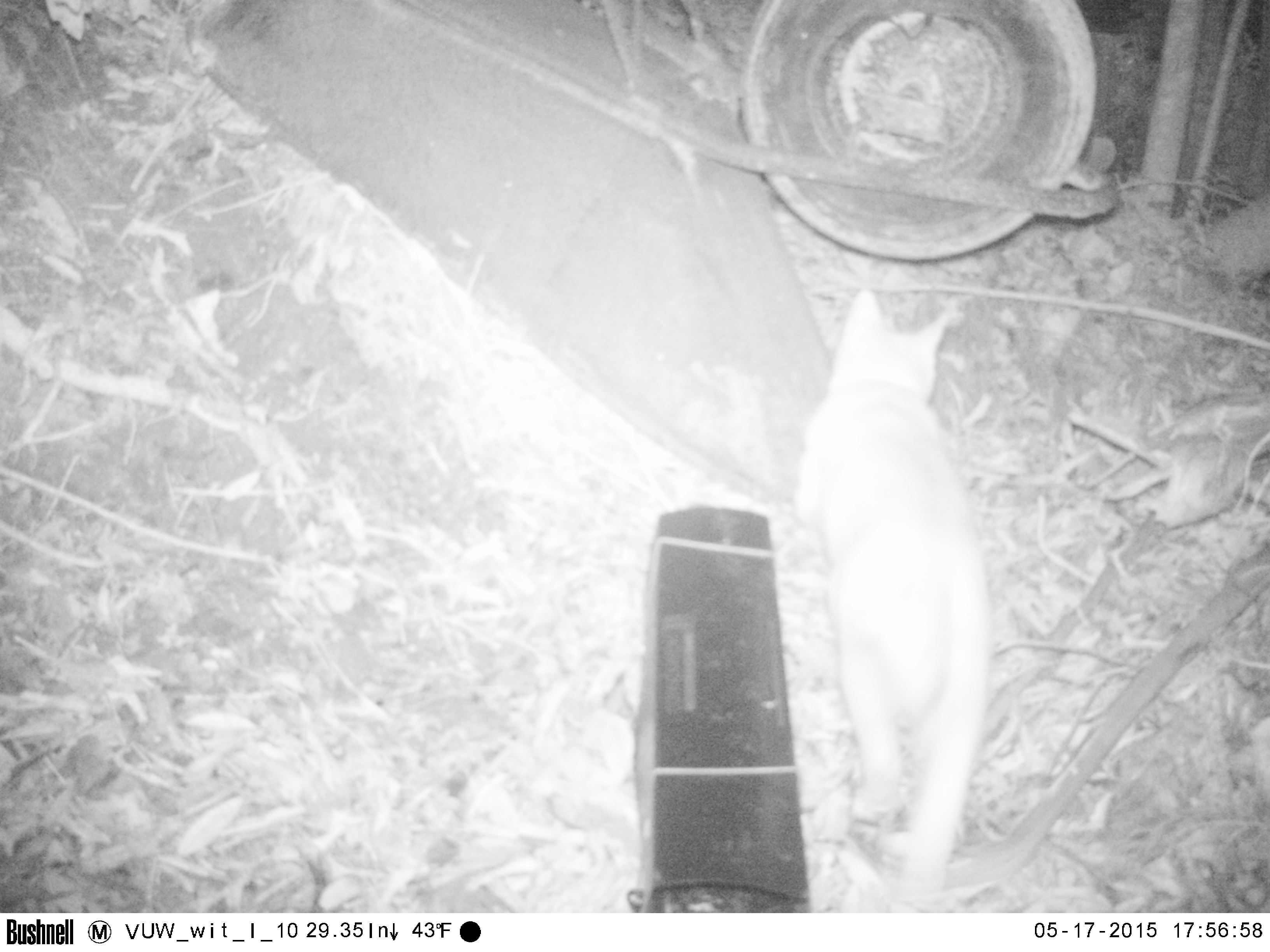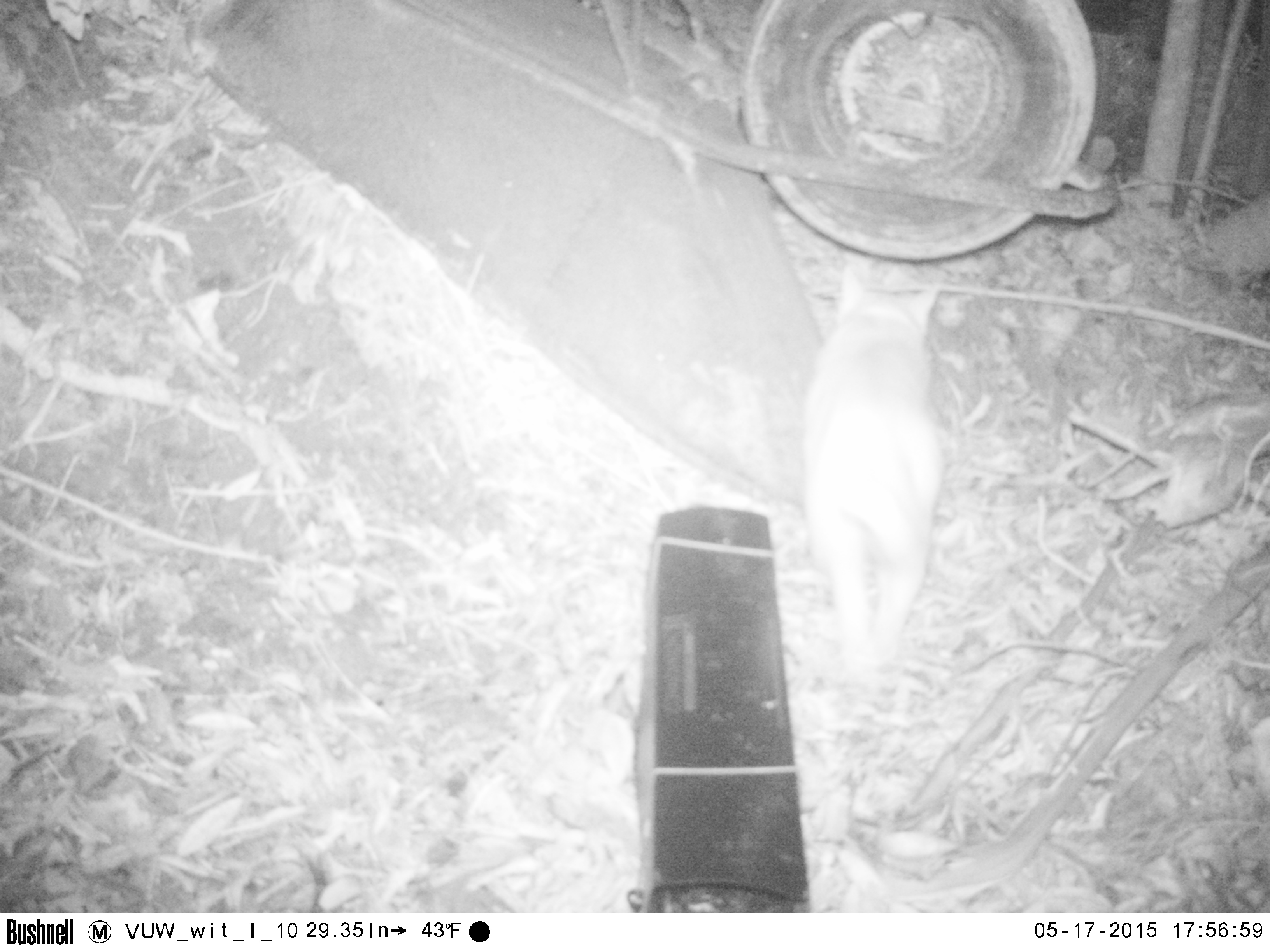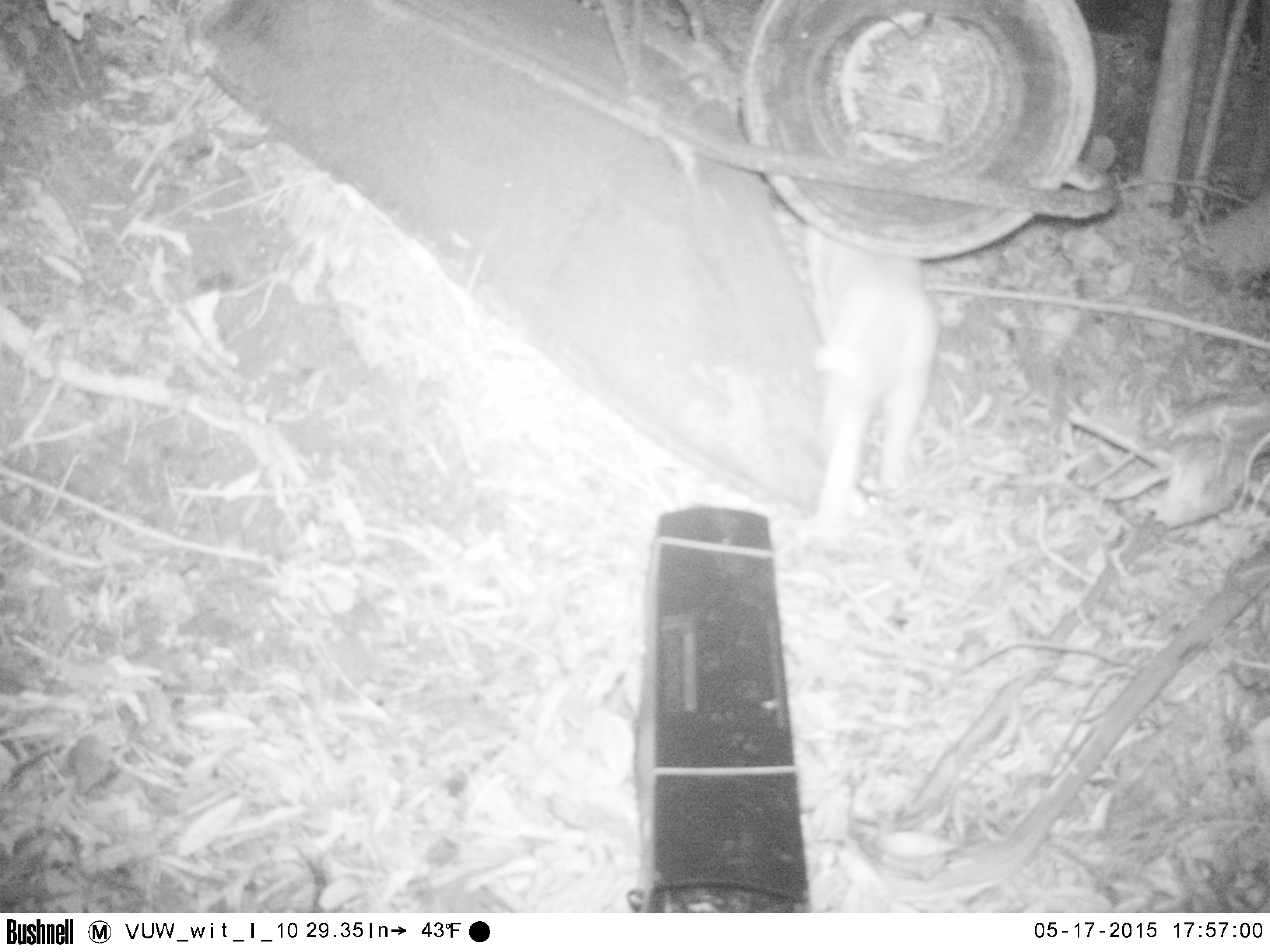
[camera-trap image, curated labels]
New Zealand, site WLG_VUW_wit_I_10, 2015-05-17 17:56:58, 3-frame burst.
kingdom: Animalia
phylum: Chordata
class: Mammalia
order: Carnivora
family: Felidae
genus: Felis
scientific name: Felis catus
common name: domestic cat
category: cat